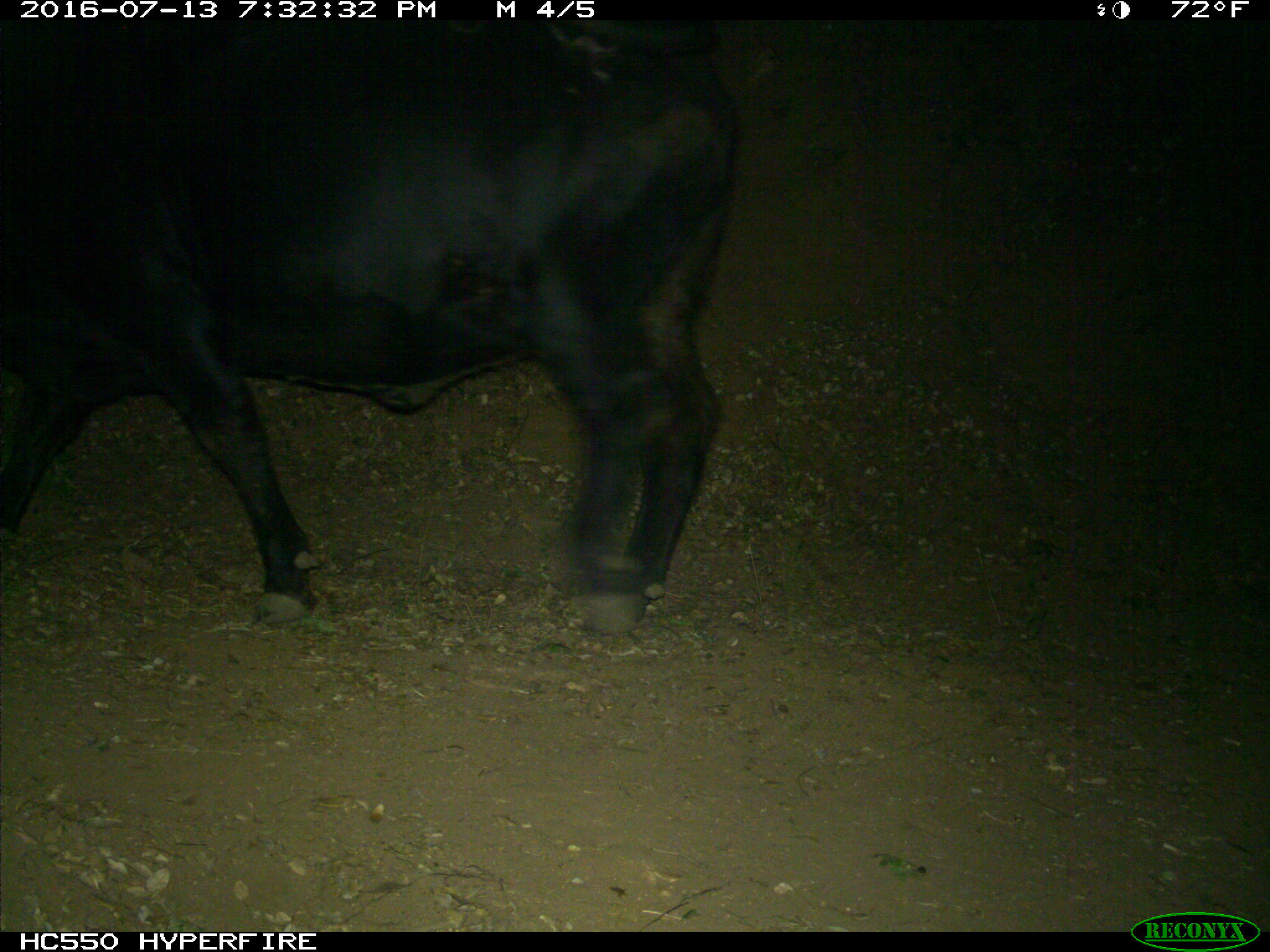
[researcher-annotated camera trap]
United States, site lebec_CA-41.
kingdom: Animalia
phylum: Chordata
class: Mammalia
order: Artiodactyla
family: Bovidae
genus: Bos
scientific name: Bos taurus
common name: domestic cow